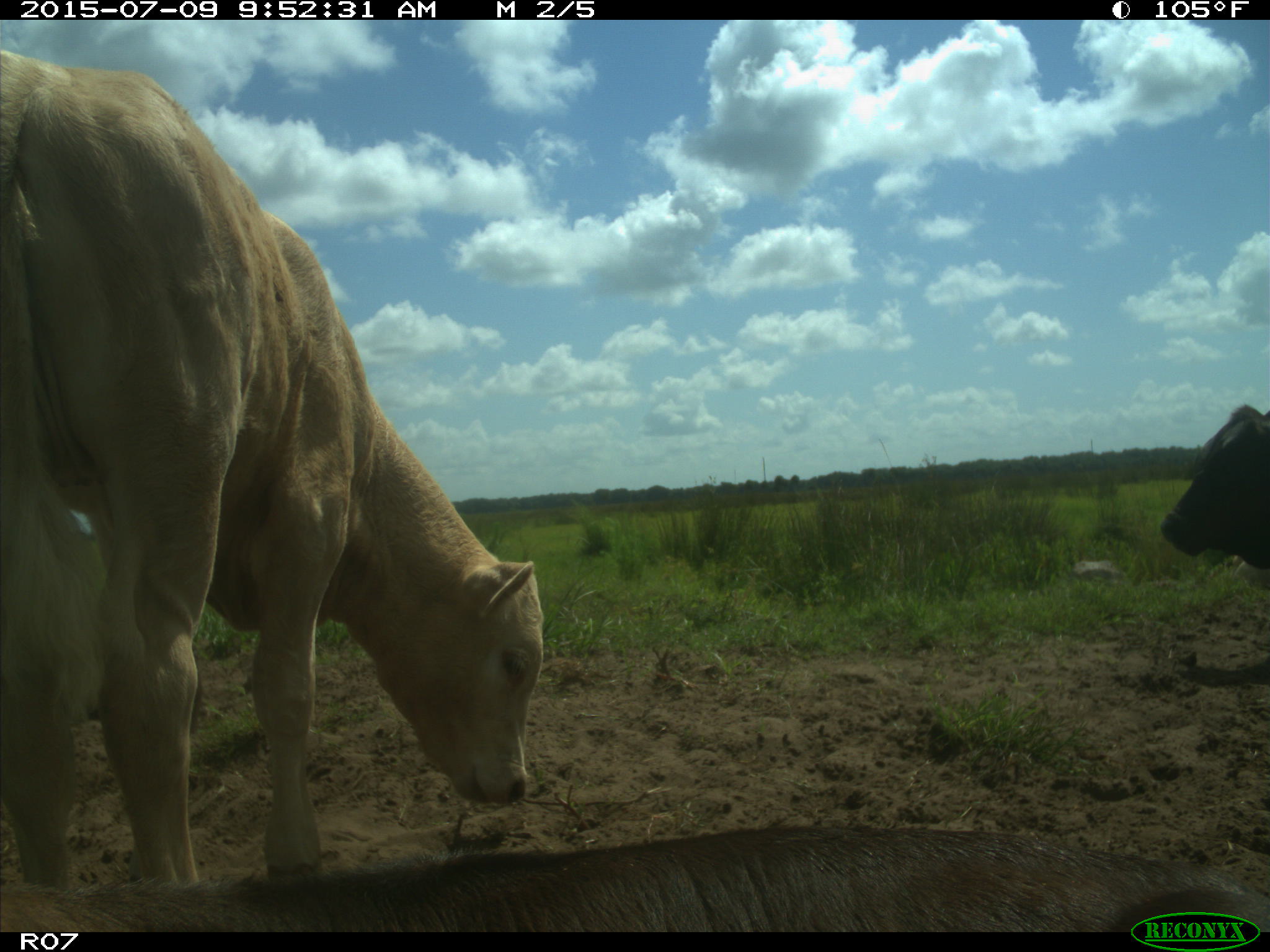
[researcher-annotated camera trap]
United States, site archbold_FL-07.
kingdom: Animalia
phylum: Chordata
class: Mammalia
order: Artiodactyla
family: Bovidae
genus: Bos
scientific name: Bos taurus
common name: domestic cow